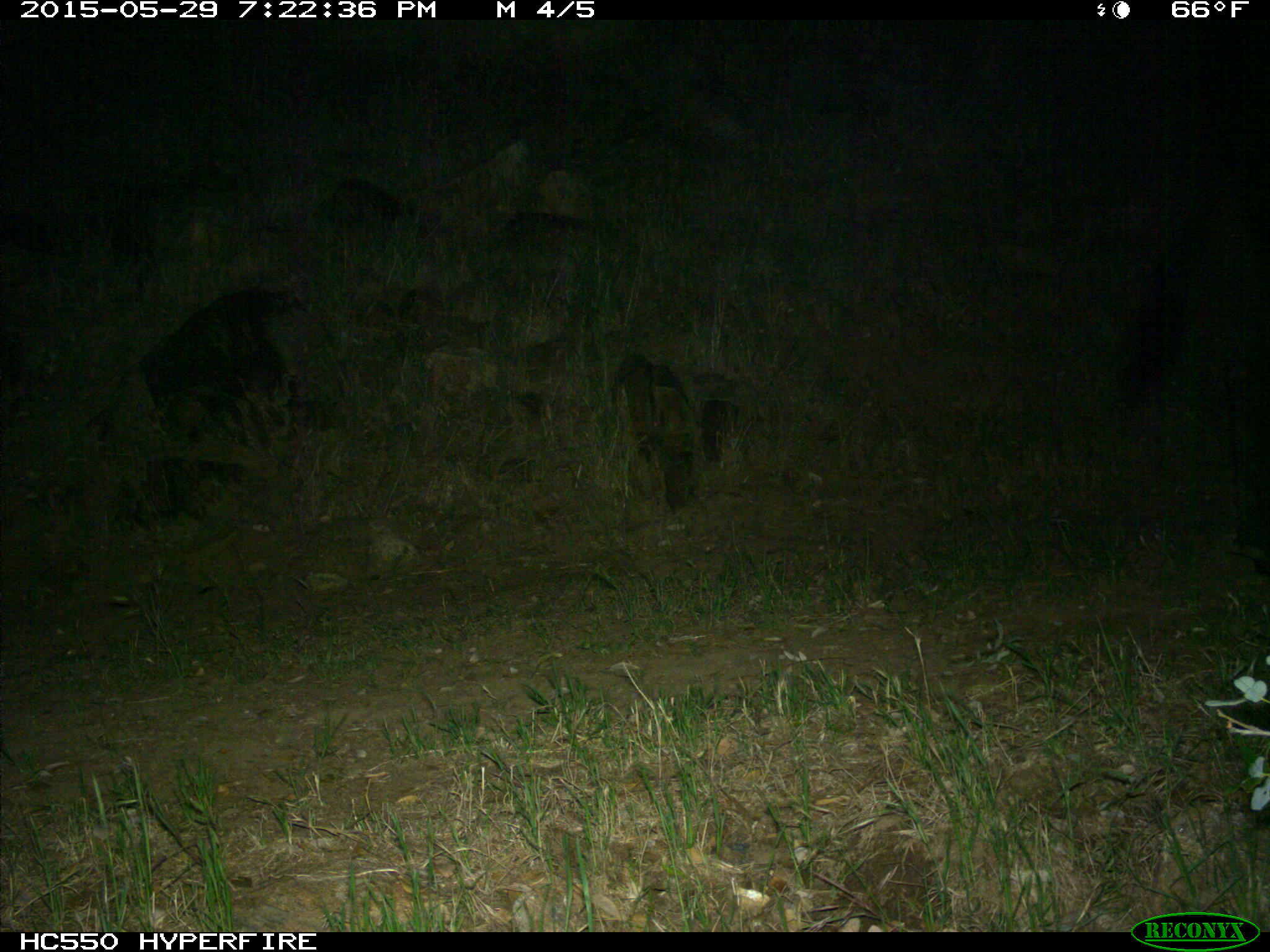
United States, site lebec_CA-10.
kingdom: Animalia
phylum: Chordata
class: Mammalia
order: Artiodactyla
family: Bovidae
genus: Bos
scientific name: Bos taurus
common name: domestic cow